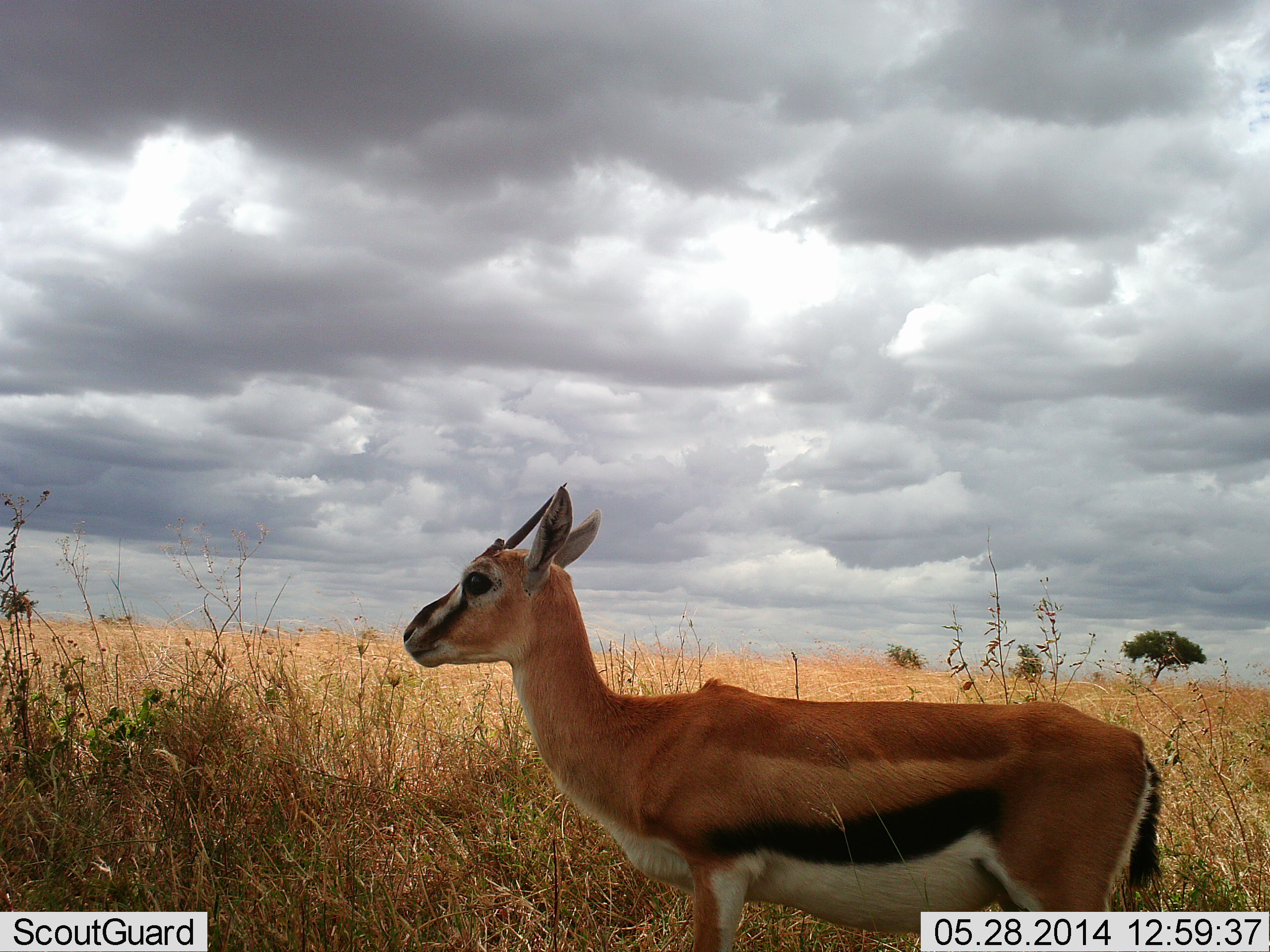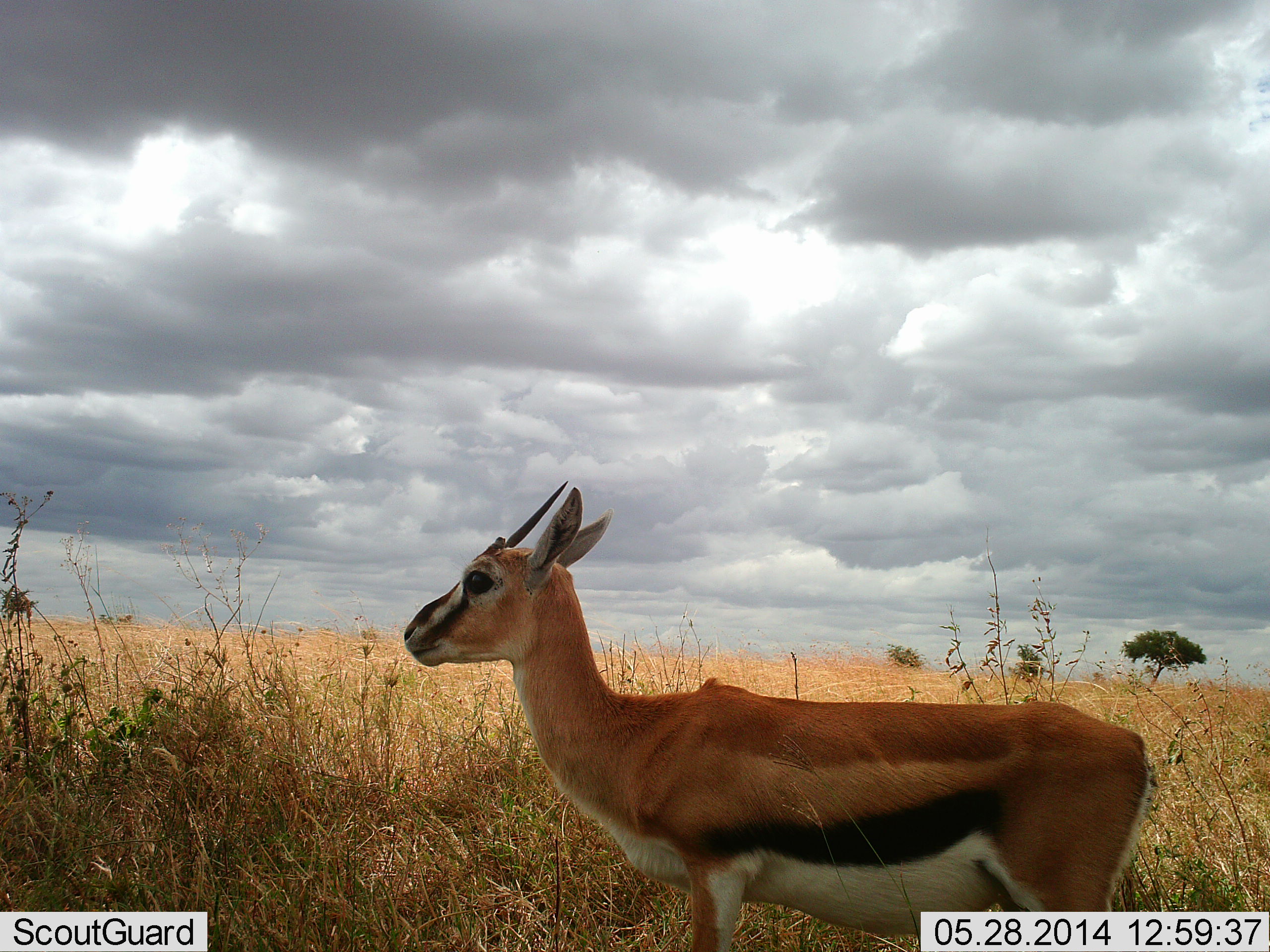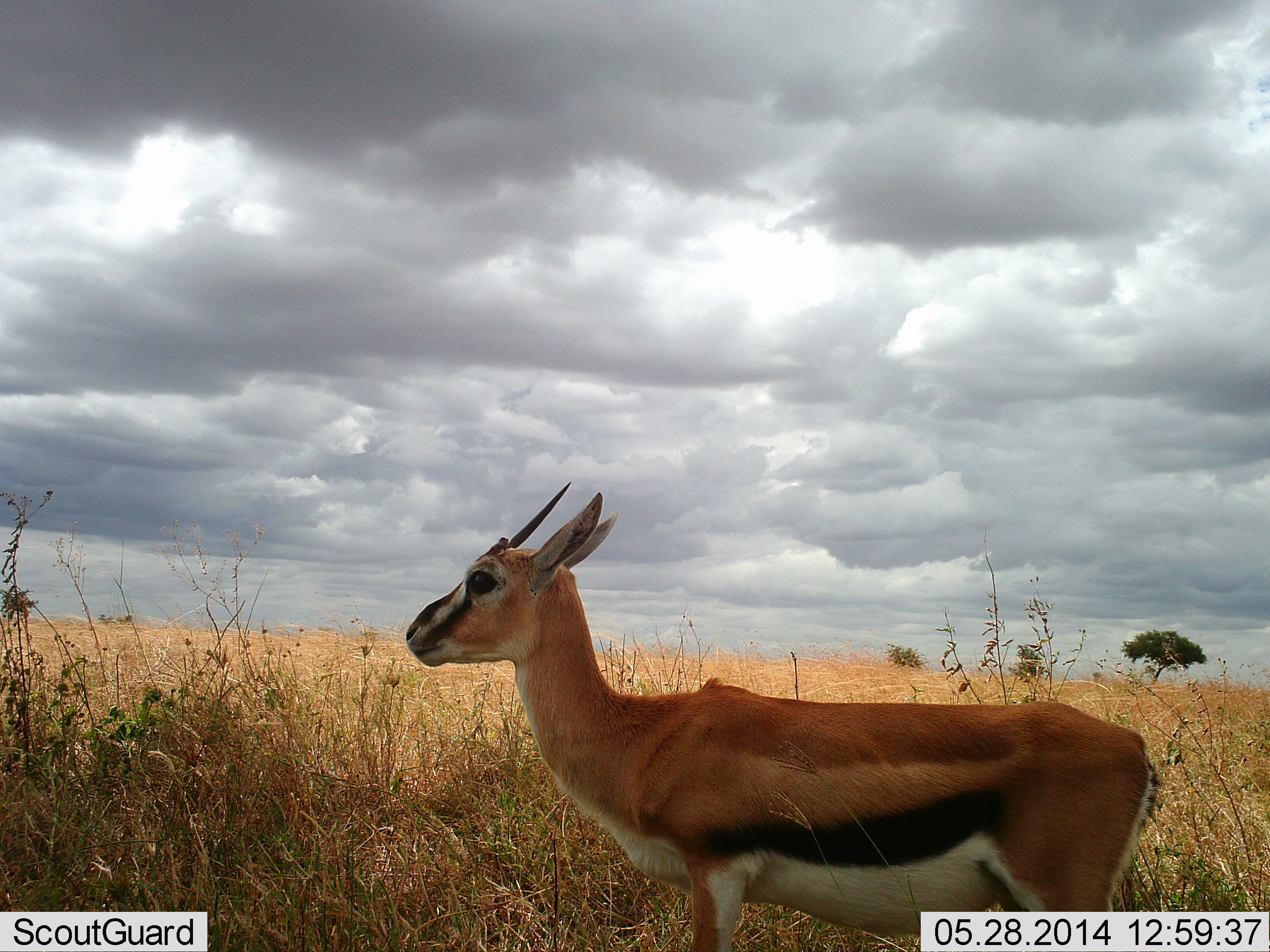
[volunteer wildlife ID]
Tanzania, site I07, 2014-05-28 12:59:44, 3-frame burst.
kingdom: Animalia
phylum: Chordata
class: Mammalia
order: Artiodactyla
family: Bovidae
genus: Eudorcas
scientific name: Eudorcas thomsonii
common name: thomson's gazelle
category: gazellethomsons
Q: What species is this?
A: Gazellethomsons (thomson's gazelle) (Eudorcas thomsonii).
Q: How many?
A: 1.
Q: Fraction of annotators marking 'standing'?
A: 100%.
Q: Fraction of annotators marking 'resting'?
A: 0%.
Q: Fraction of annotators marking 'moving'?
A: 0%.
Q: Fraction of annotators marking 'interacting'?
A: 0%.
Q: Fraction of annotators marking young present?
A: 10%.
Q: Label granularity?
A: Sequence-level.